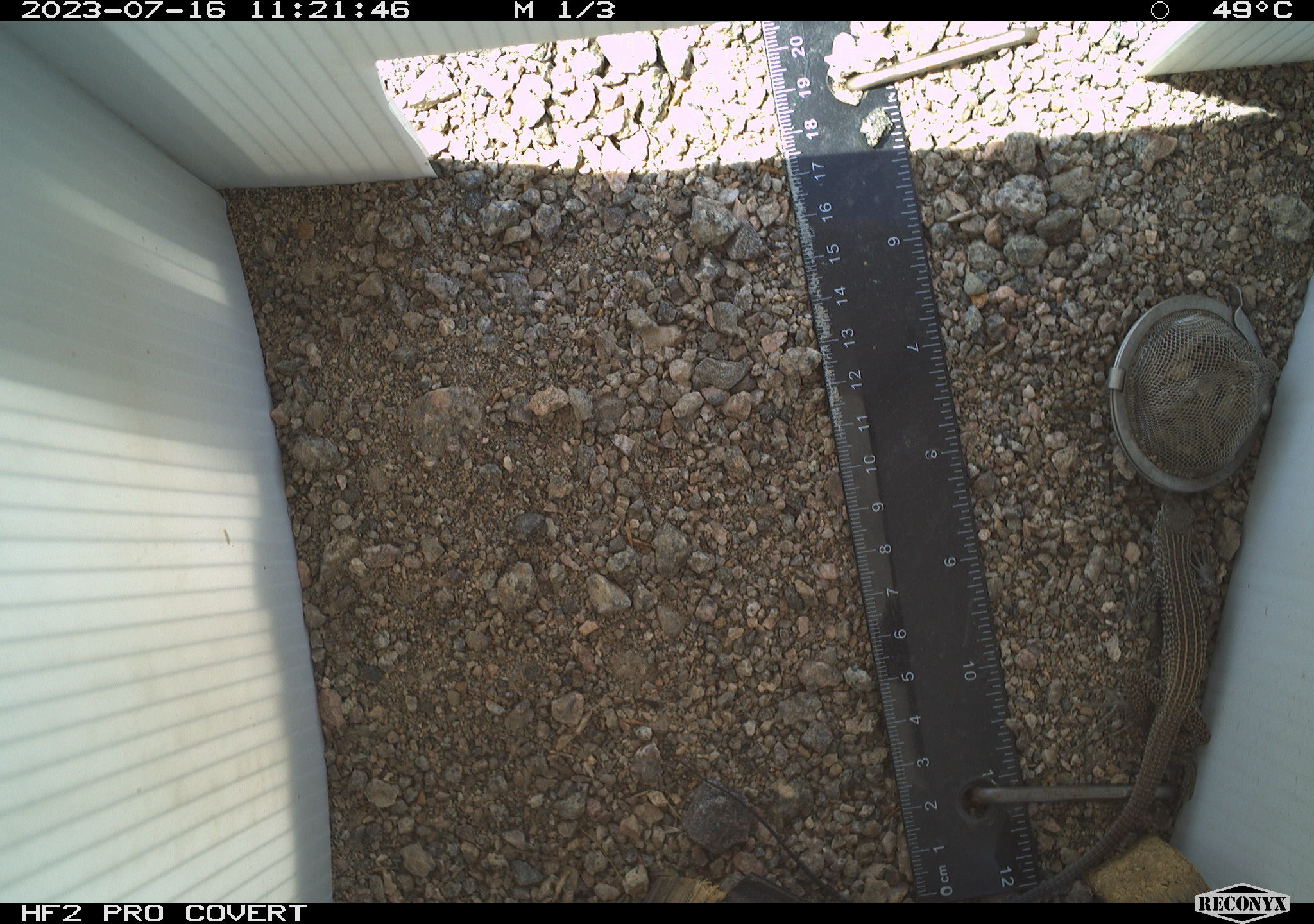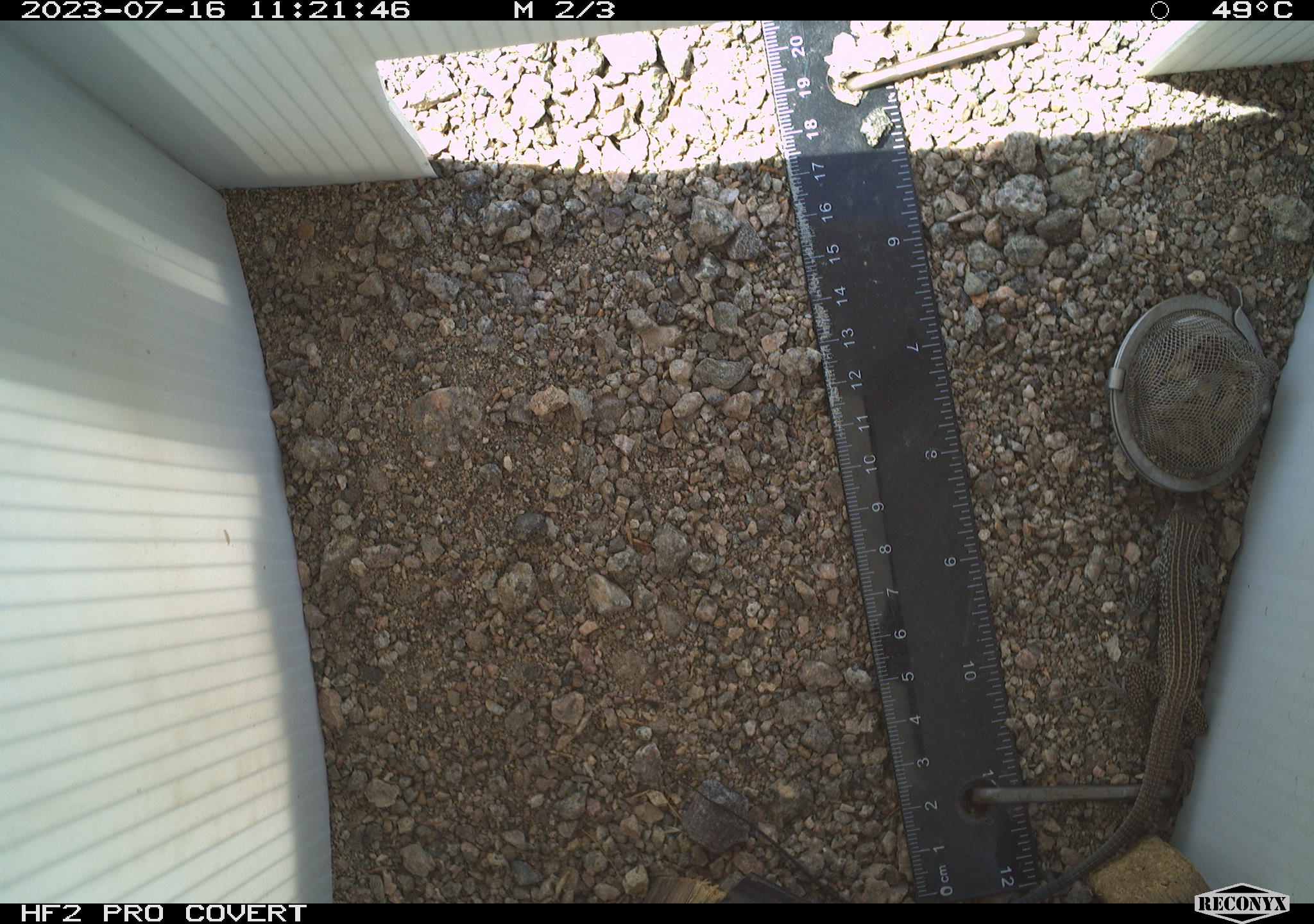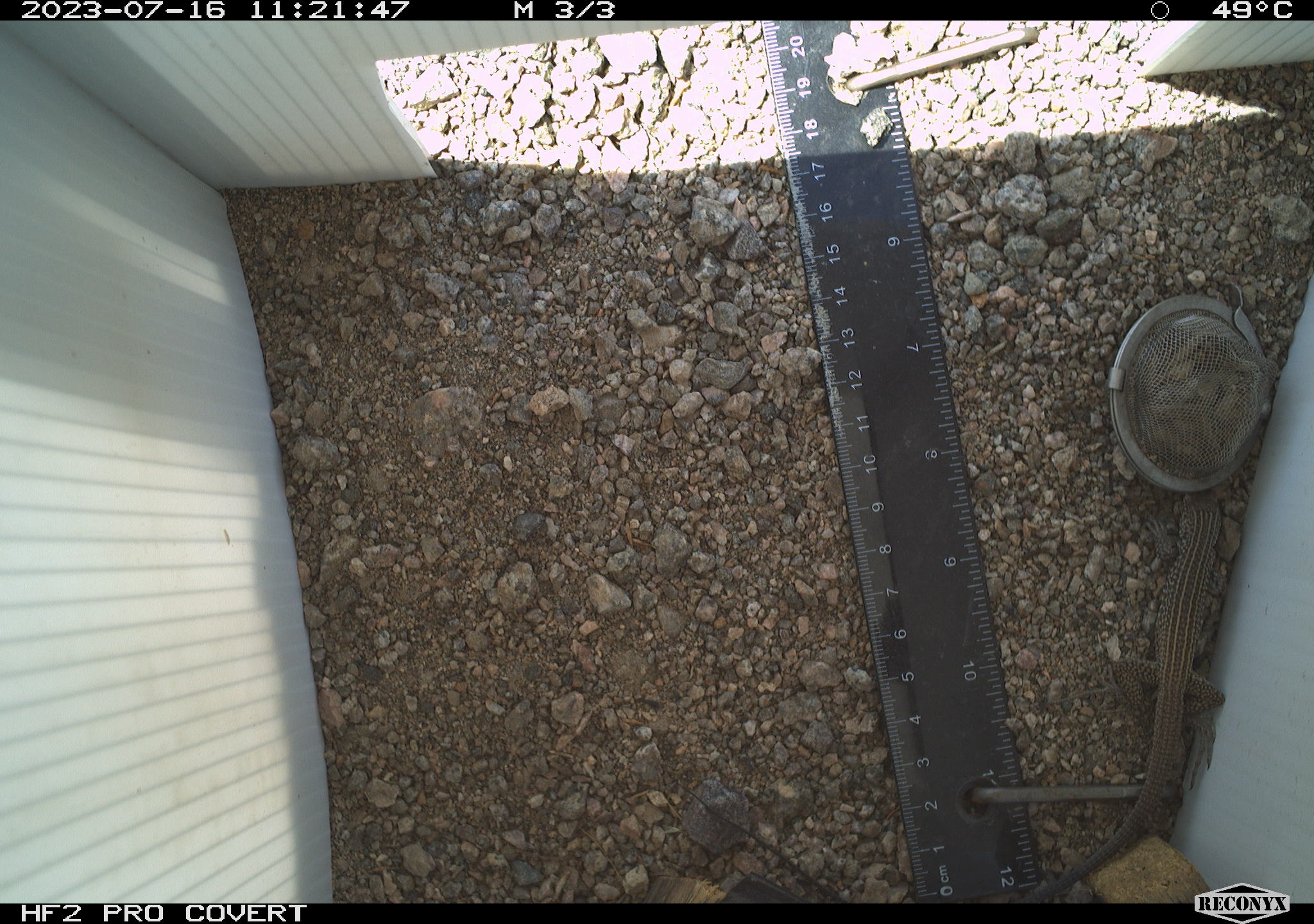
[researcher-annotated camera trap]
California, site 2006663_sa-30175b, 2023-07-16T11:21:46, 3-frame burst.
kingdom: Animalia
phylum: Chordata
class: Reptilia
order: Squamata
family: Teiidae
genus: Aspidoscelis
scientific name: Aspidoscelis tigris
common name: western whiptail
Western whiptail (Aspidoscelis tigris).